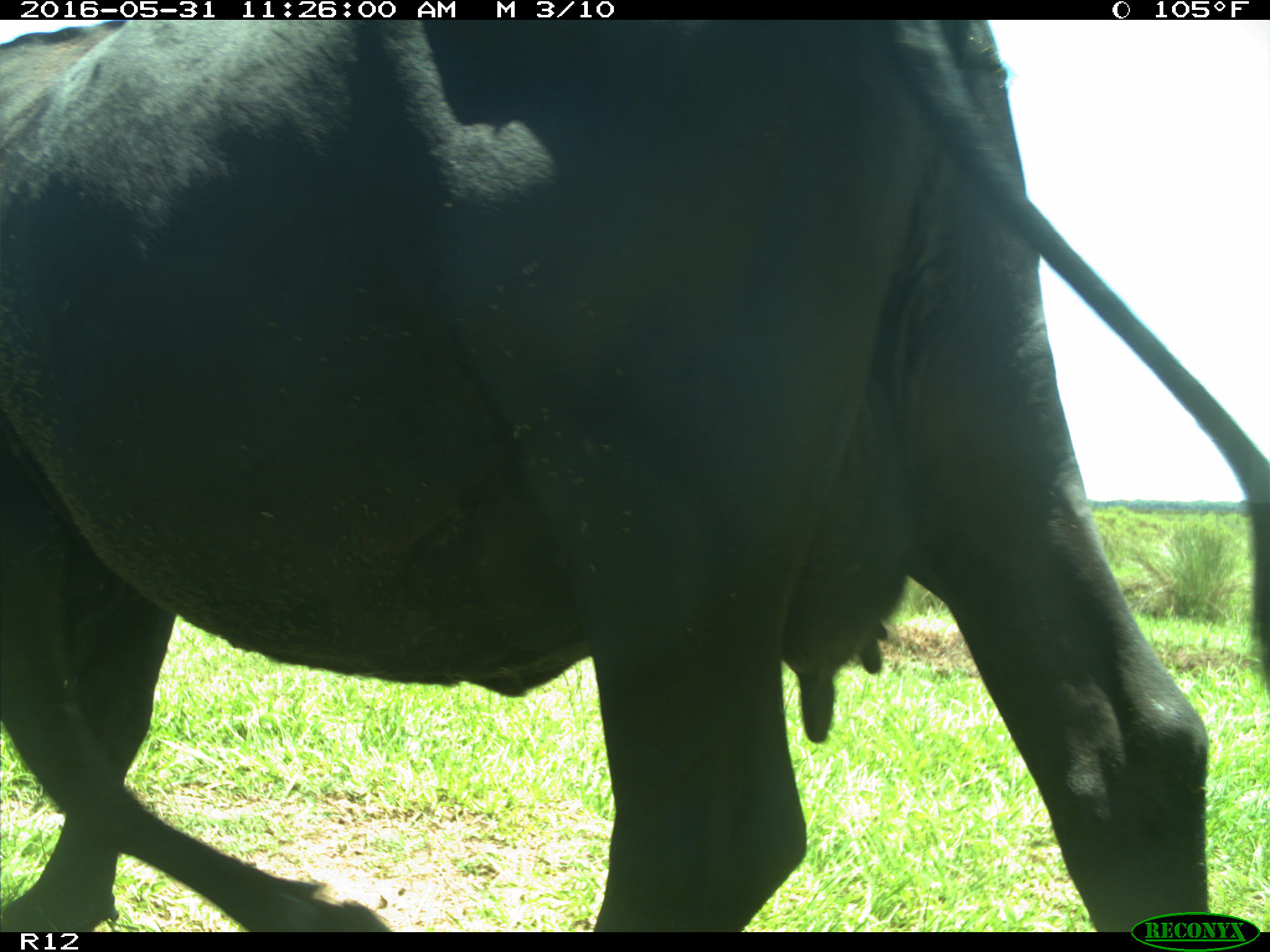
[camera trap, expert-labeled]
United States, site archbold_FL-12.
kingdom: Animalia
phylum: Chordata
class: Mammalia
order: Artiodactyla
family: Bovidae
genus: Bos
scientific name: Bos taurus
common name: domestic cow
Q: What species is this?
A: Bos taurus (domestic cow).